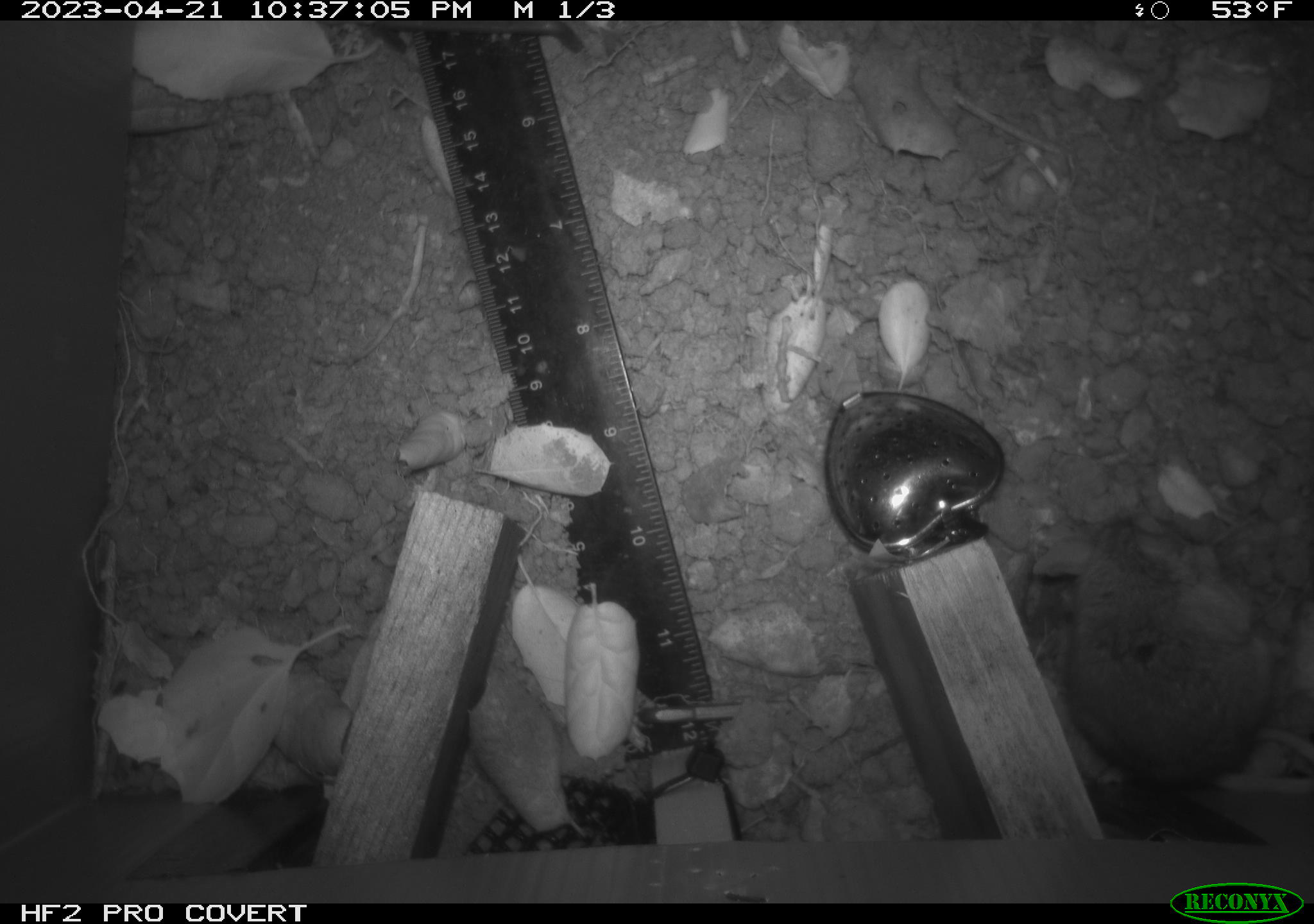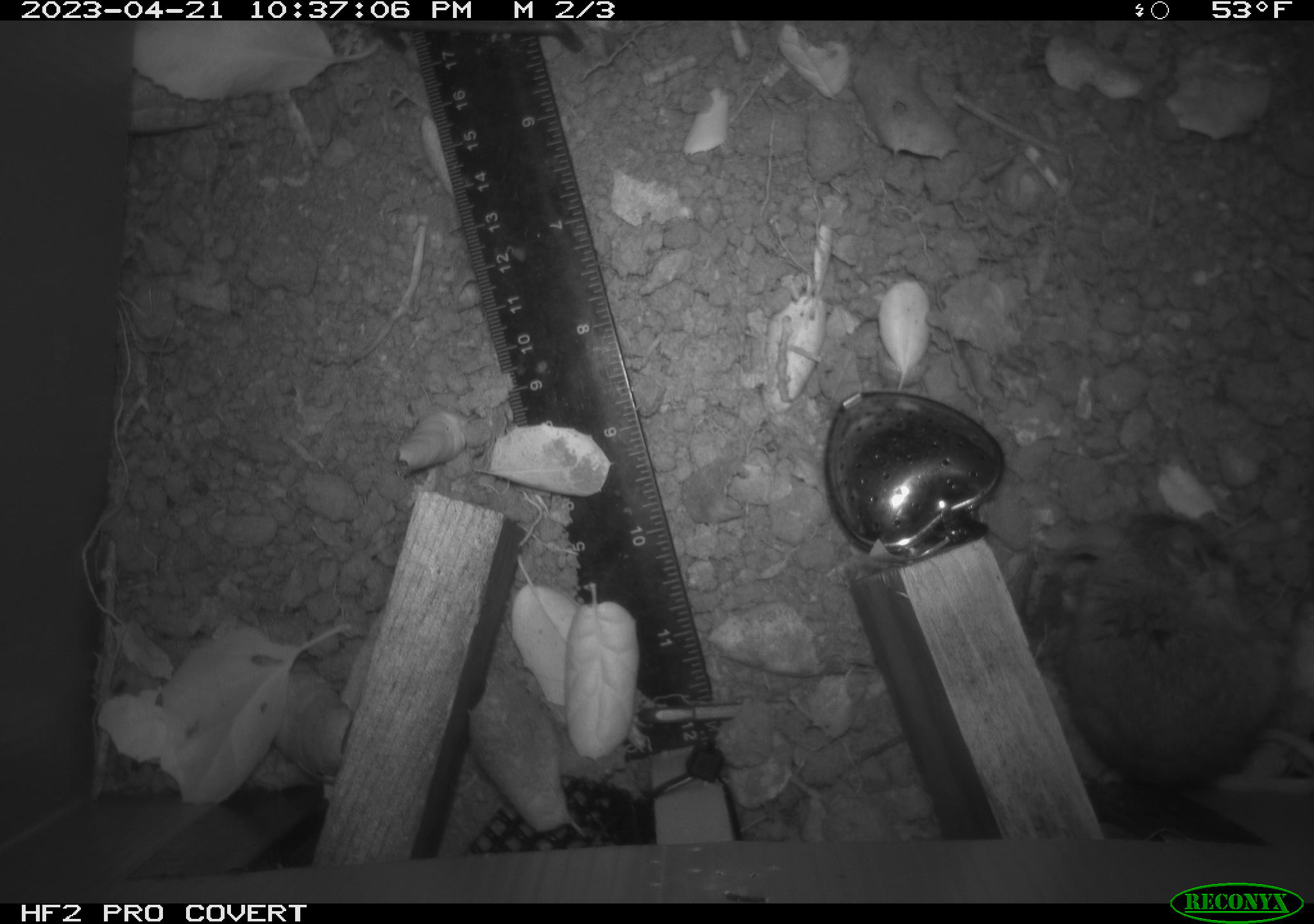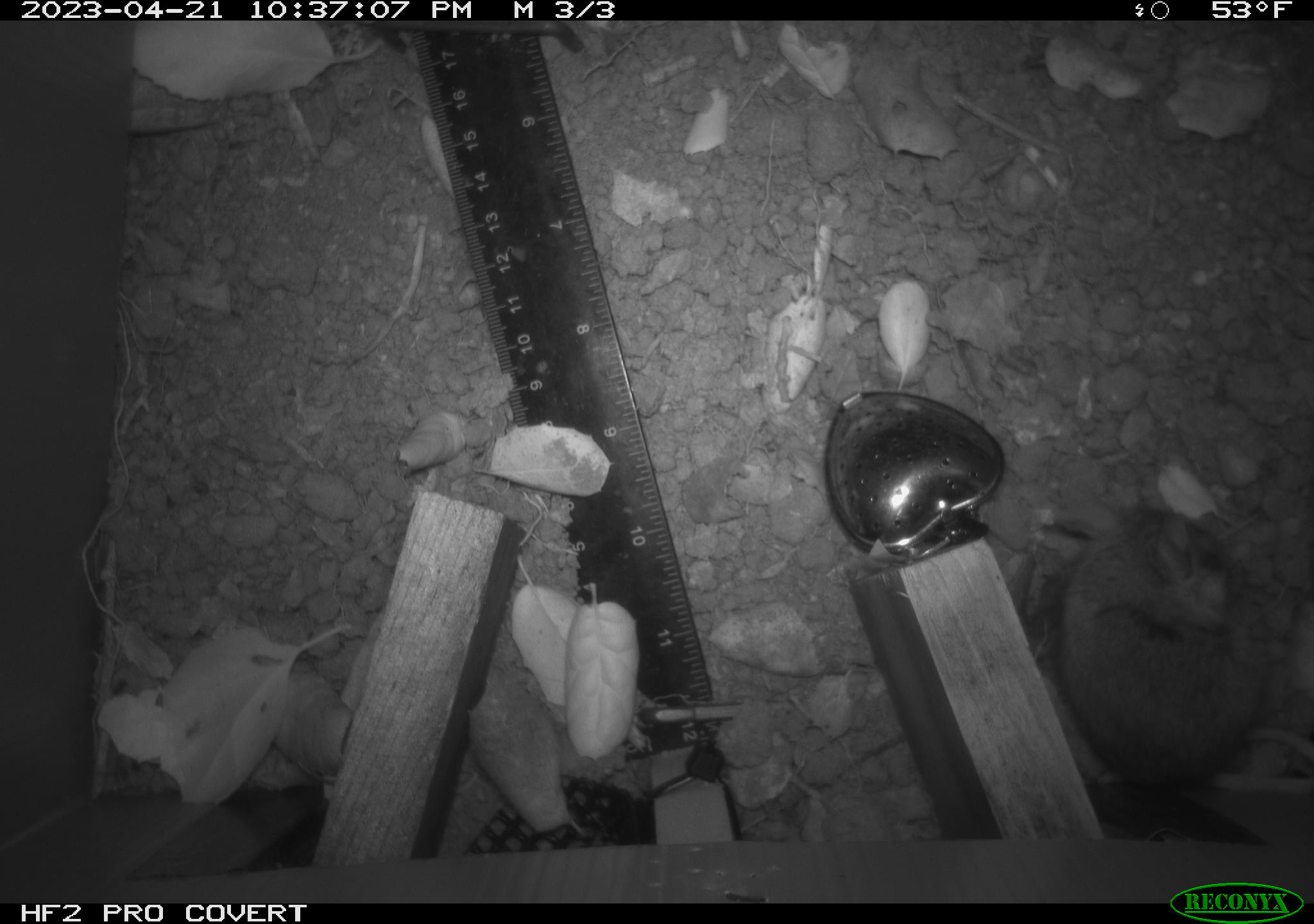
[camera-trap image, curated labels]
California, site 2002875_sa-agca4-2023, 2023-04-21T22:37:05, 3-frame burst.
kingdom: Animalia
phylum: Chordata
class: Mammalia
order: Rodentia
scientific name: Rodentia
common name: mouse species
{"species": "mouse species (Rodentia)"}